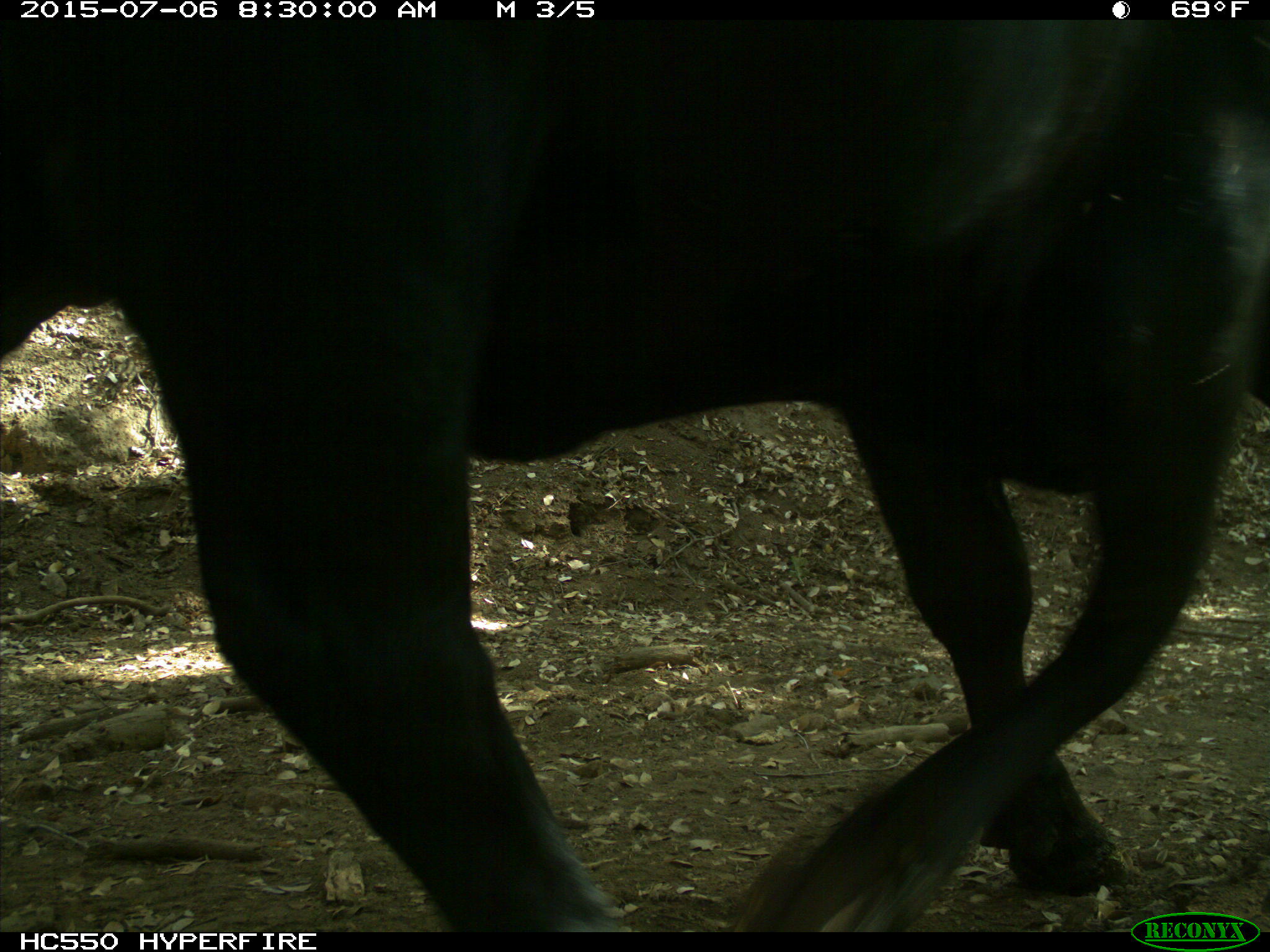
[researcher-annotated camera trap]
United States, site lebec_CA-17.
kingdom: Animalia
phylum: Chordata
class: Mammalia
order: Artiodactyla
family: Bovidae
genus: Bos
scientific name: Bos taurus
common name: domestic cow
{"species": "Bos taurus (domestic cow)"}